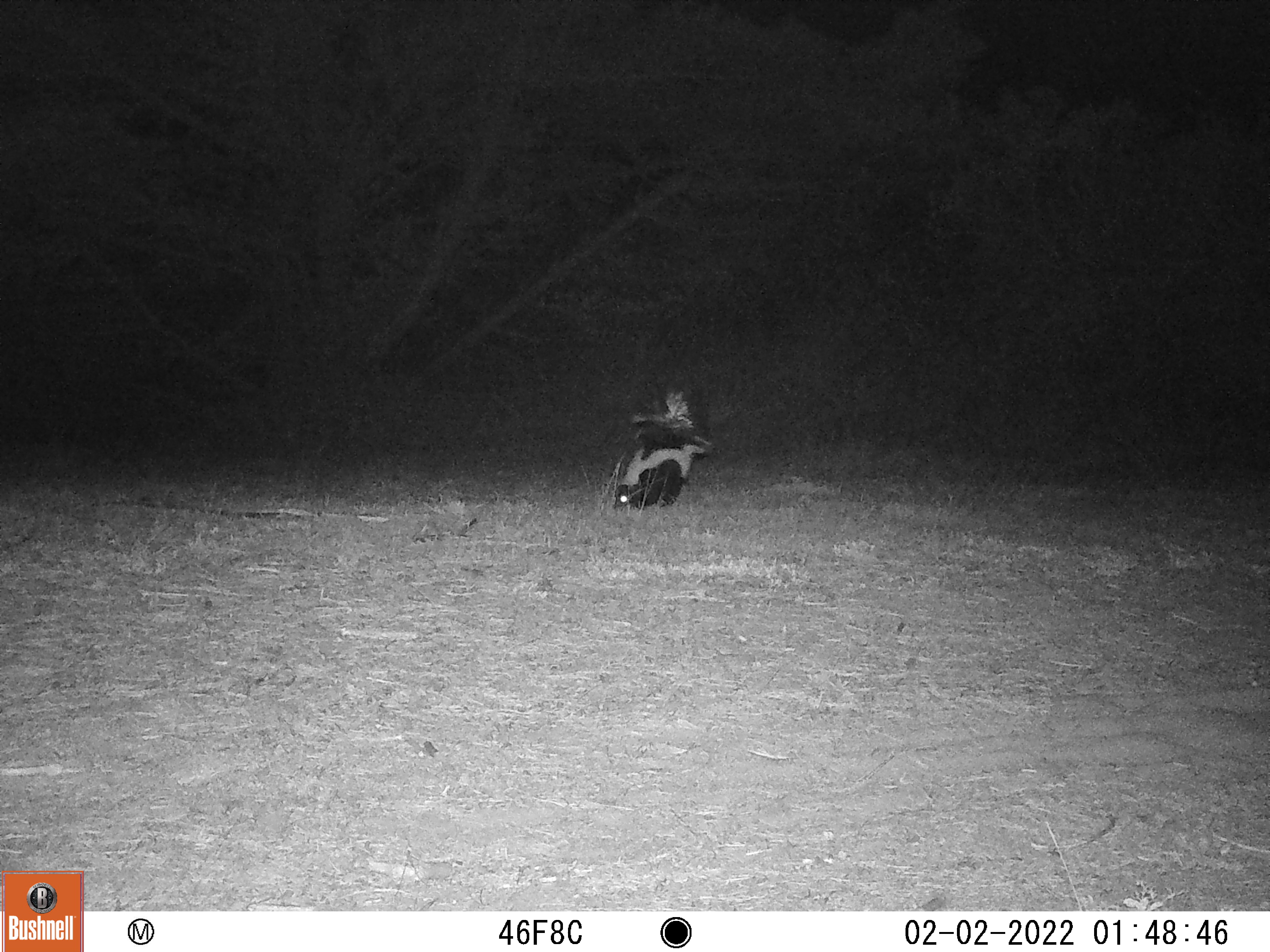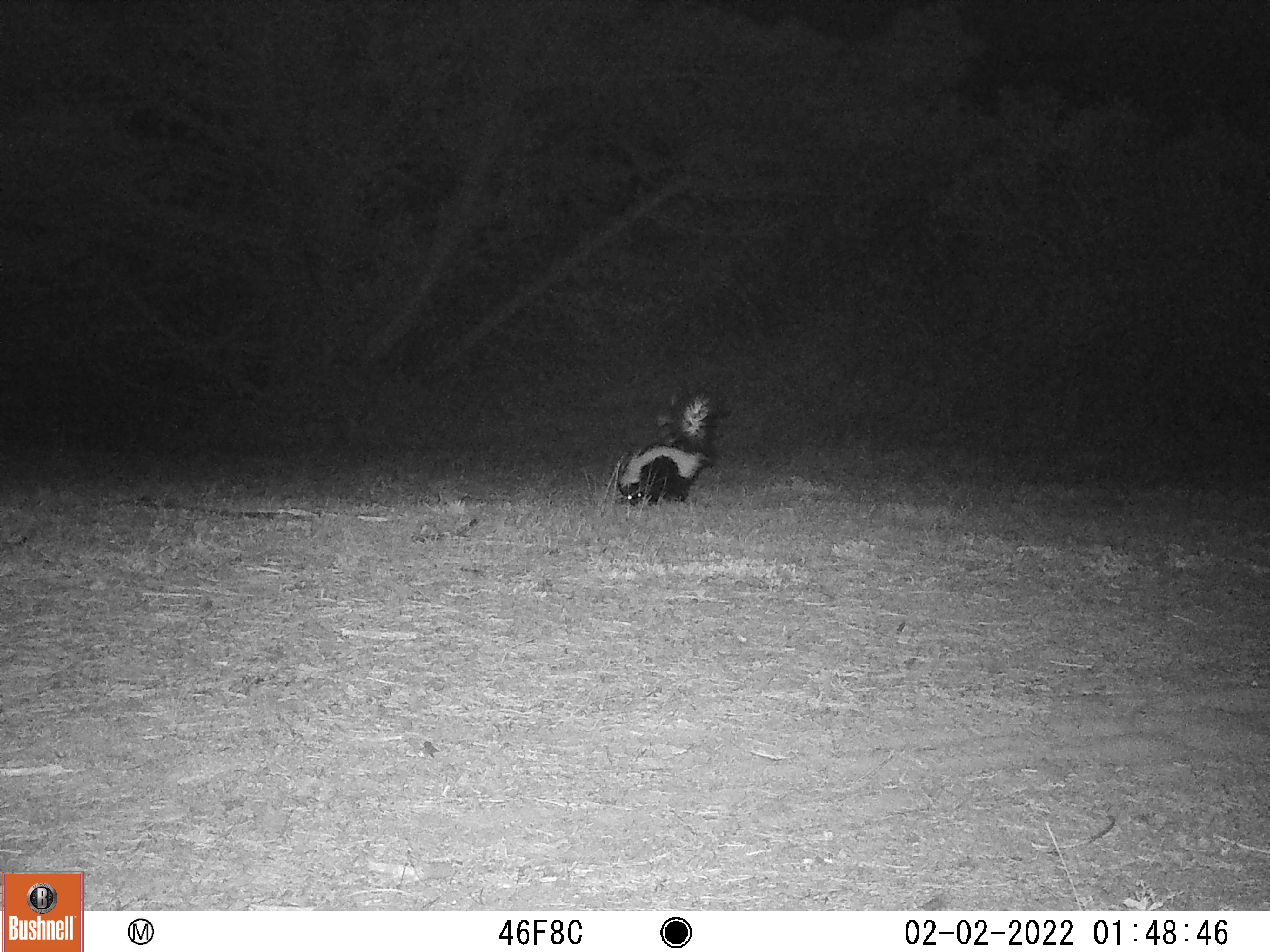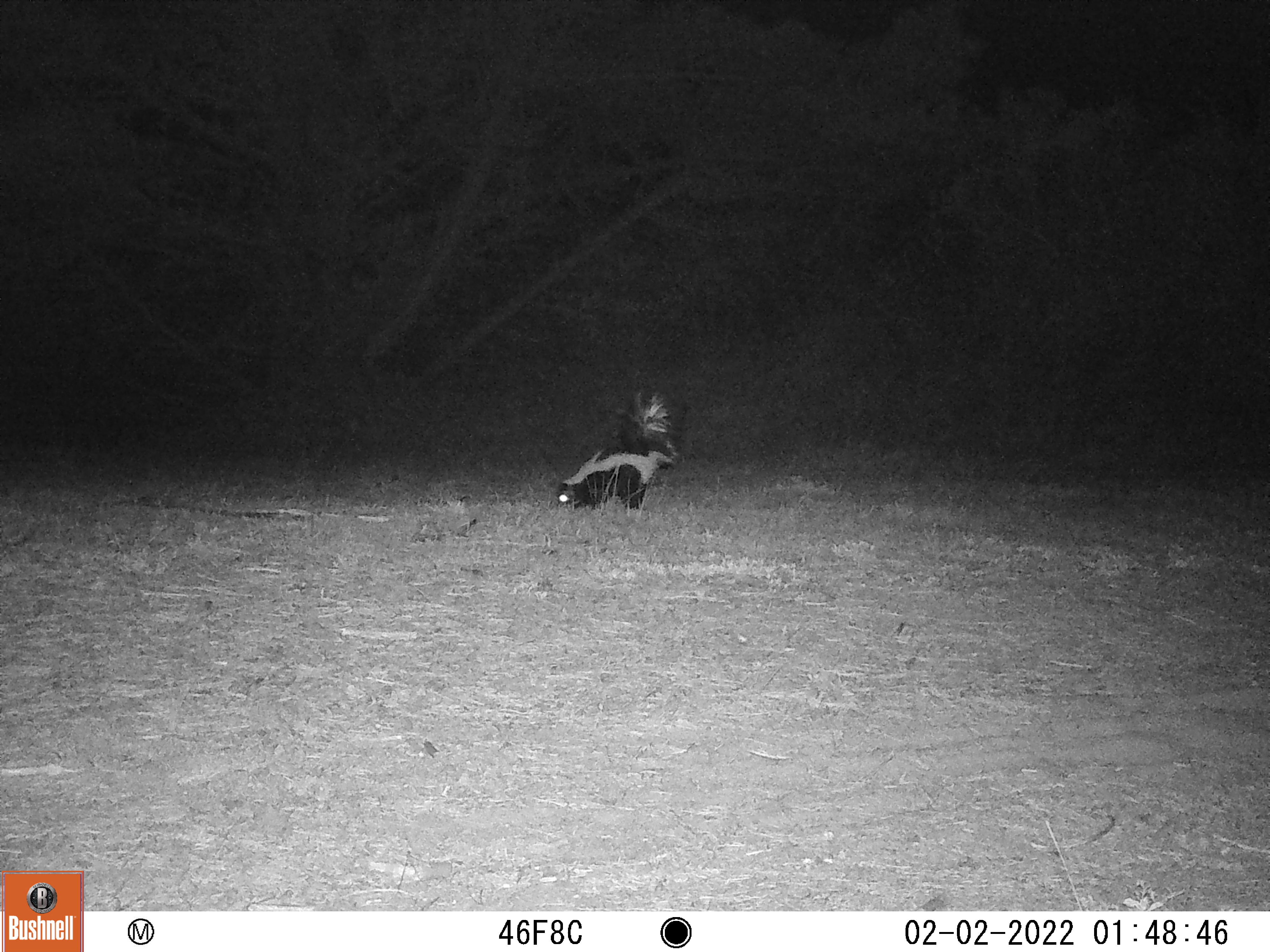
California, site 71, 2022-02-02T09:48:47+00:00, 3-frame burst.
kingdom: Animalia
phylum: Chordata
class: Mammalia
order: Carnivora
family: Mephitidae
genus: Mephitis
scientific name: Mephitis mephitis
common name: striped skunk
Striped skunk (Mephitis mephitis).